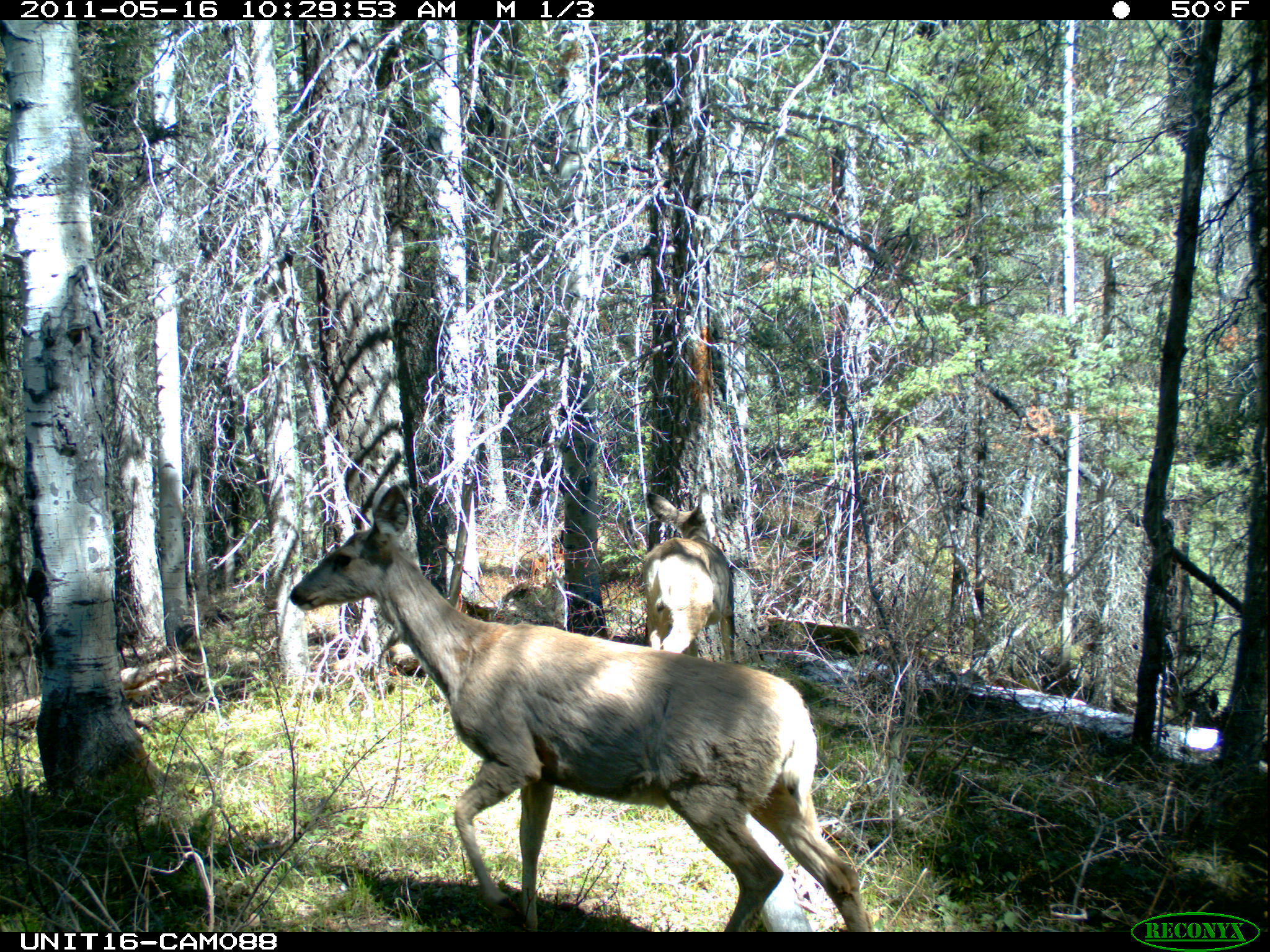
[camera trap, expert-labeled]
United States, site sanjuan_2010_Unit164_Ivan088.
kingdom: Animalia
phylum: Chordata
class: Mammalia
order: Artiodactyla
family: Cervidae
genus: Odocoileus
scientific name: Odocoileus hemionus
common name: mule deer